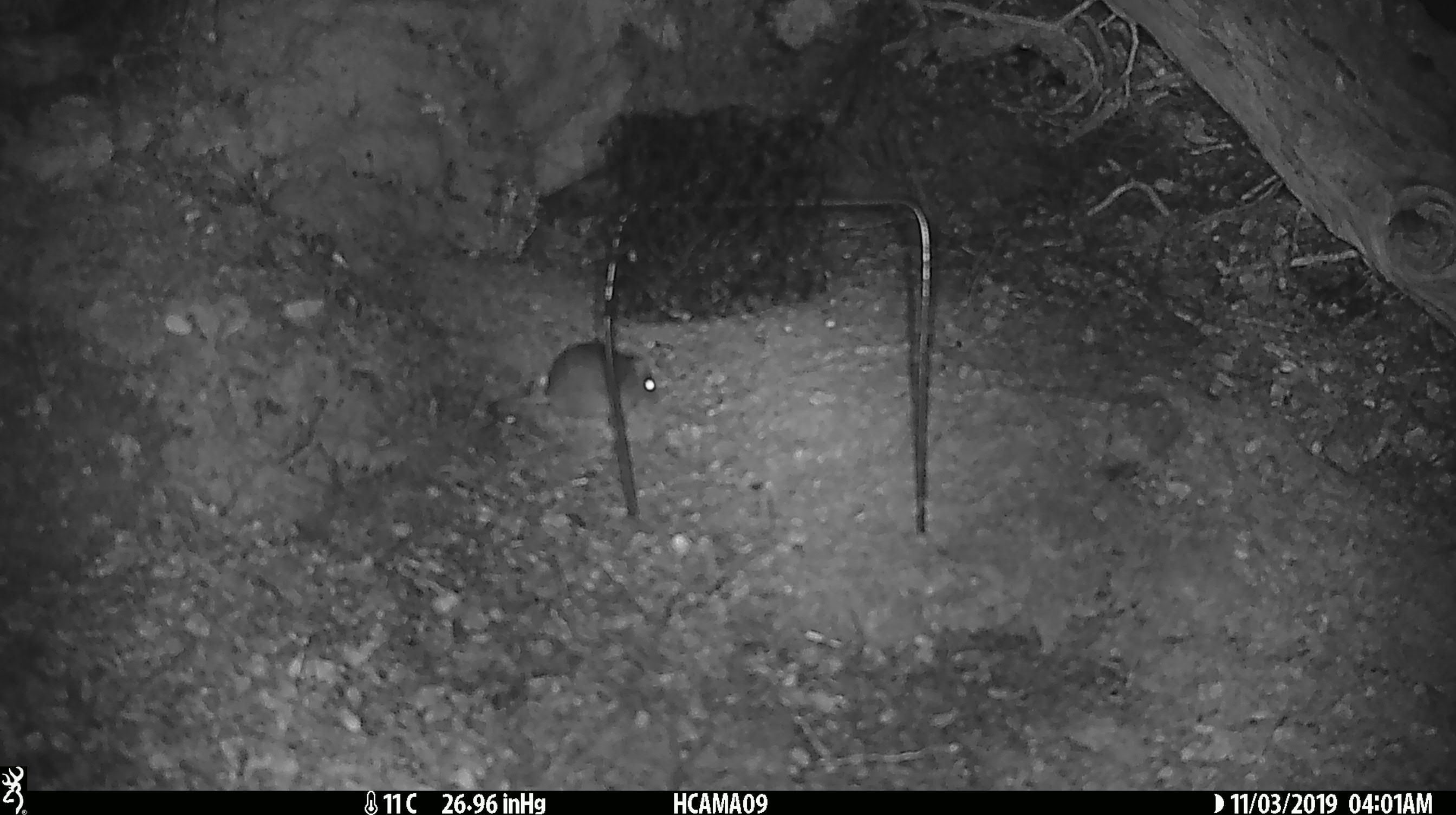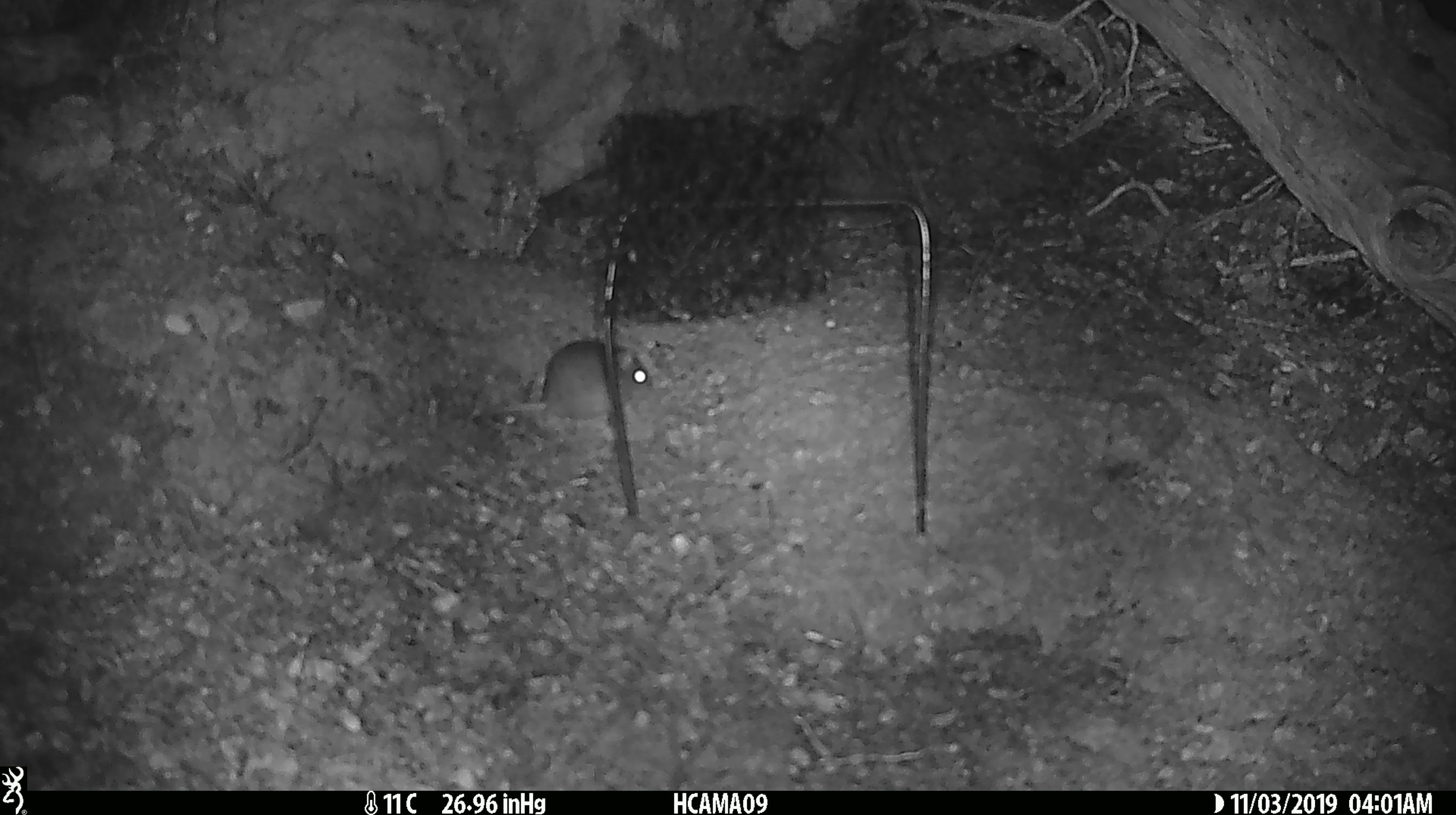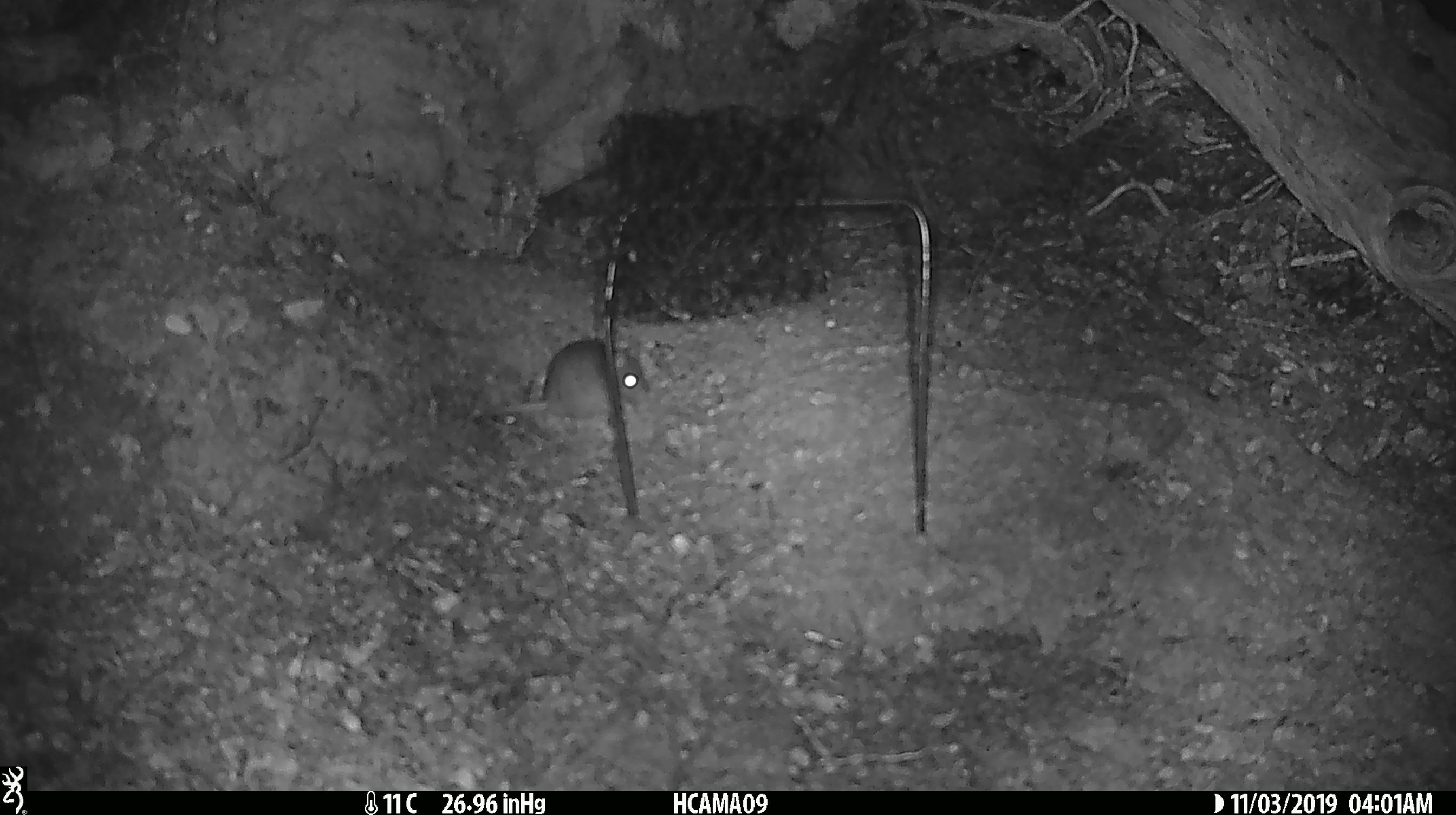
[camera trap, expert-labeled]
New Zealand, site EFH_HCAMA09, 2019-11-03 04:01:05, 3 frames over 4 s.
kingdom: Animalia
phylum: Chordata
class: Mammalia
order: Rodentia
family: Muridae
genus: Mus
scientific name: Mus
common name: mouse